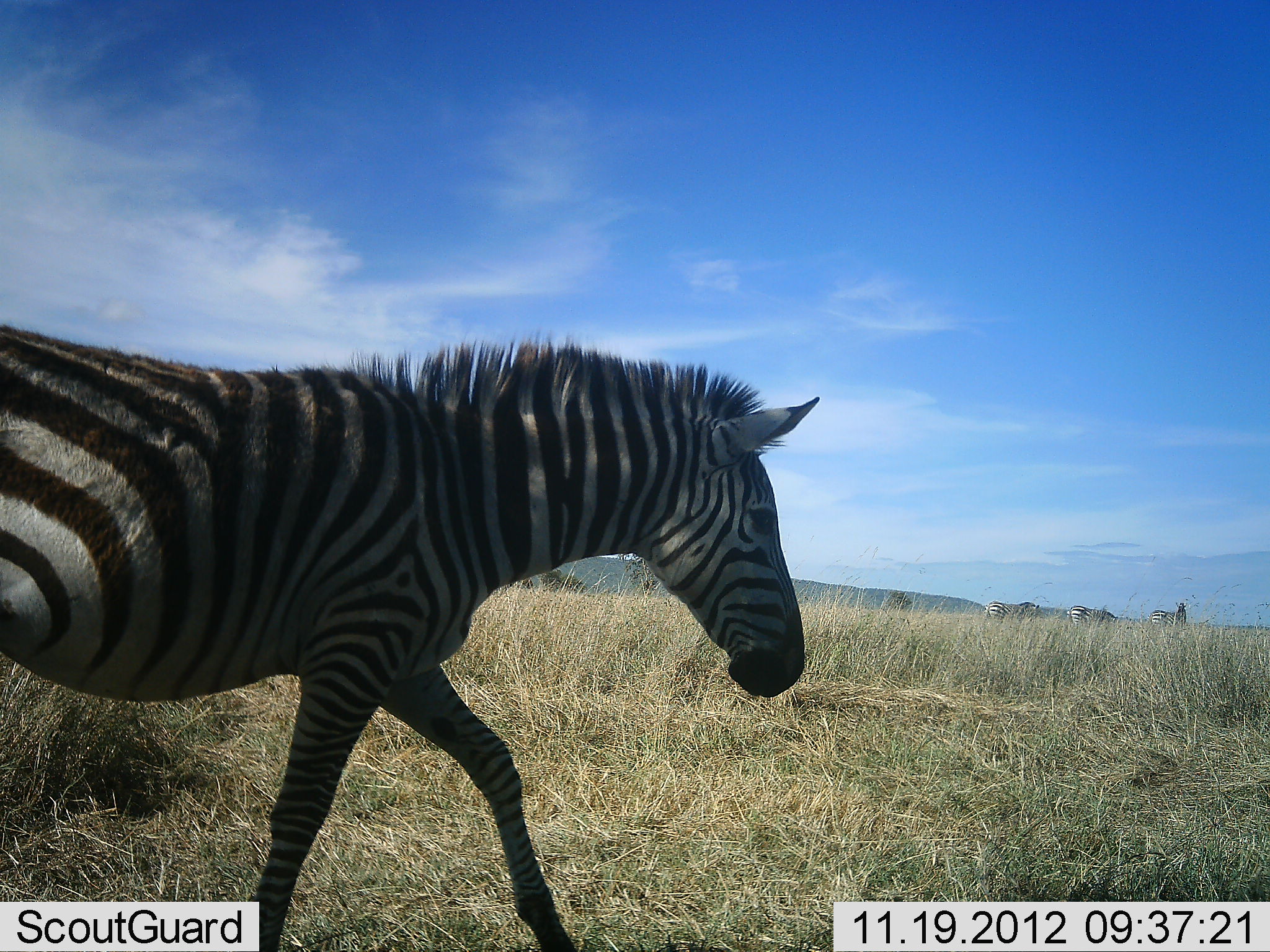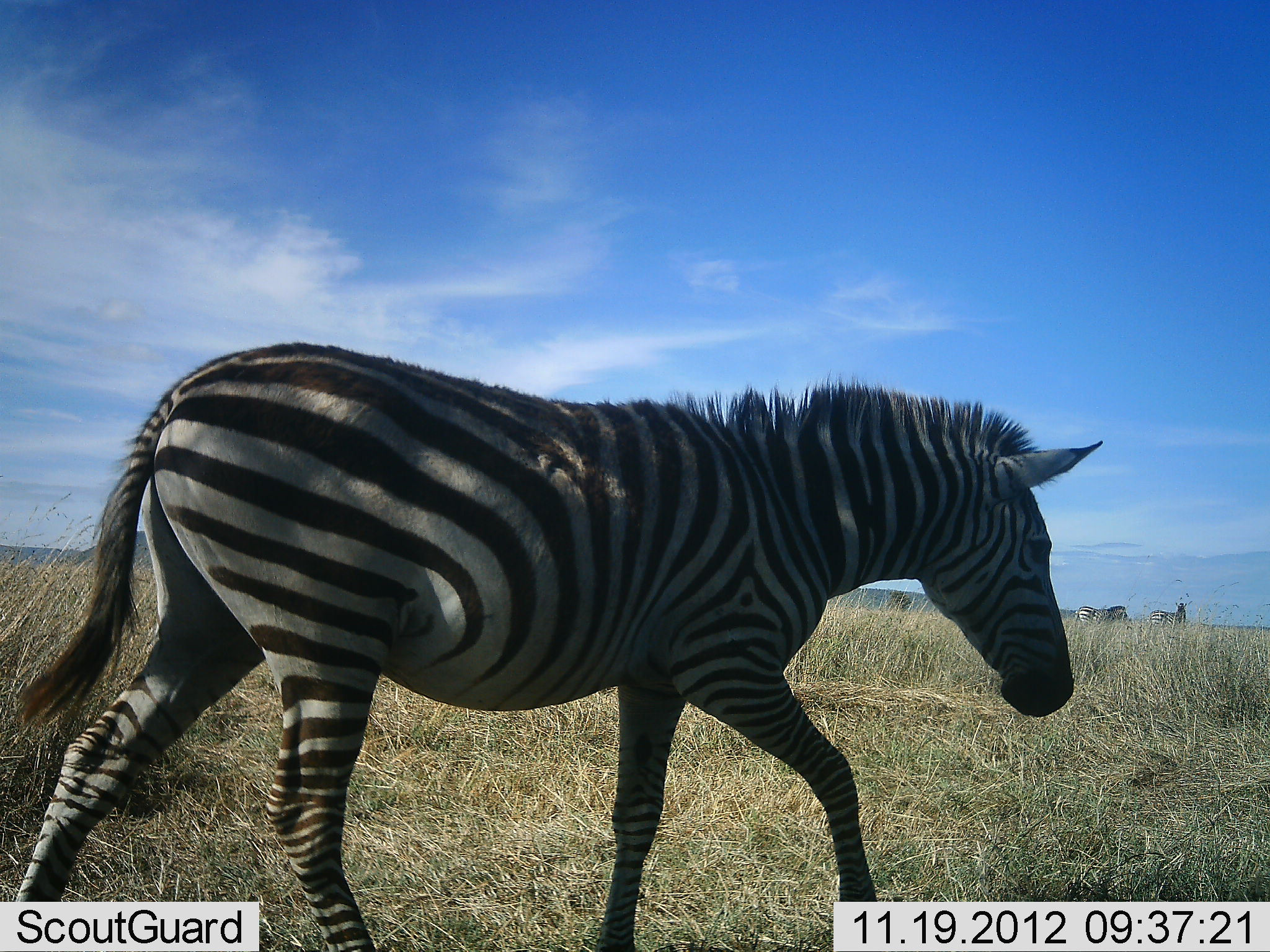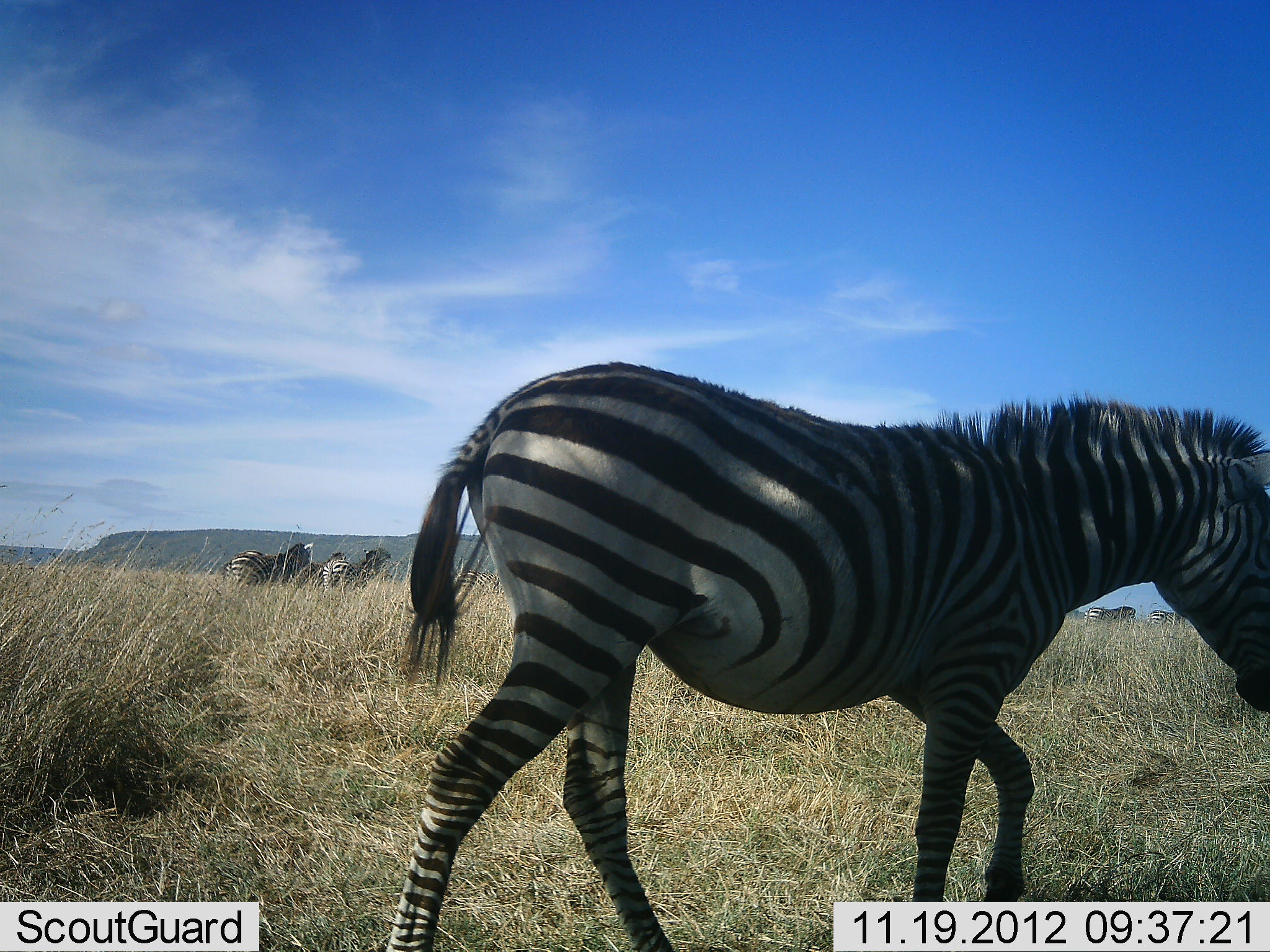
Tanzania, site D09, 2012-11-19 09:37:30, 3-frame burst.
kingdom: Animalia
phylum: Chordata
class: Mammalia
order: Perissodactyla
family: Equidae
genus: Equus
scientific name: Equus quagga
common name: plains zebra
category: zebra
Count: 5.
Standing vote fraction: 36%.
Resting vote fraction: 0%.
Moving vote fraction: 100%.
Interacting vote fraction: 0%.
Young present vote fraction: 0%.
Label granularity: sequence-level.